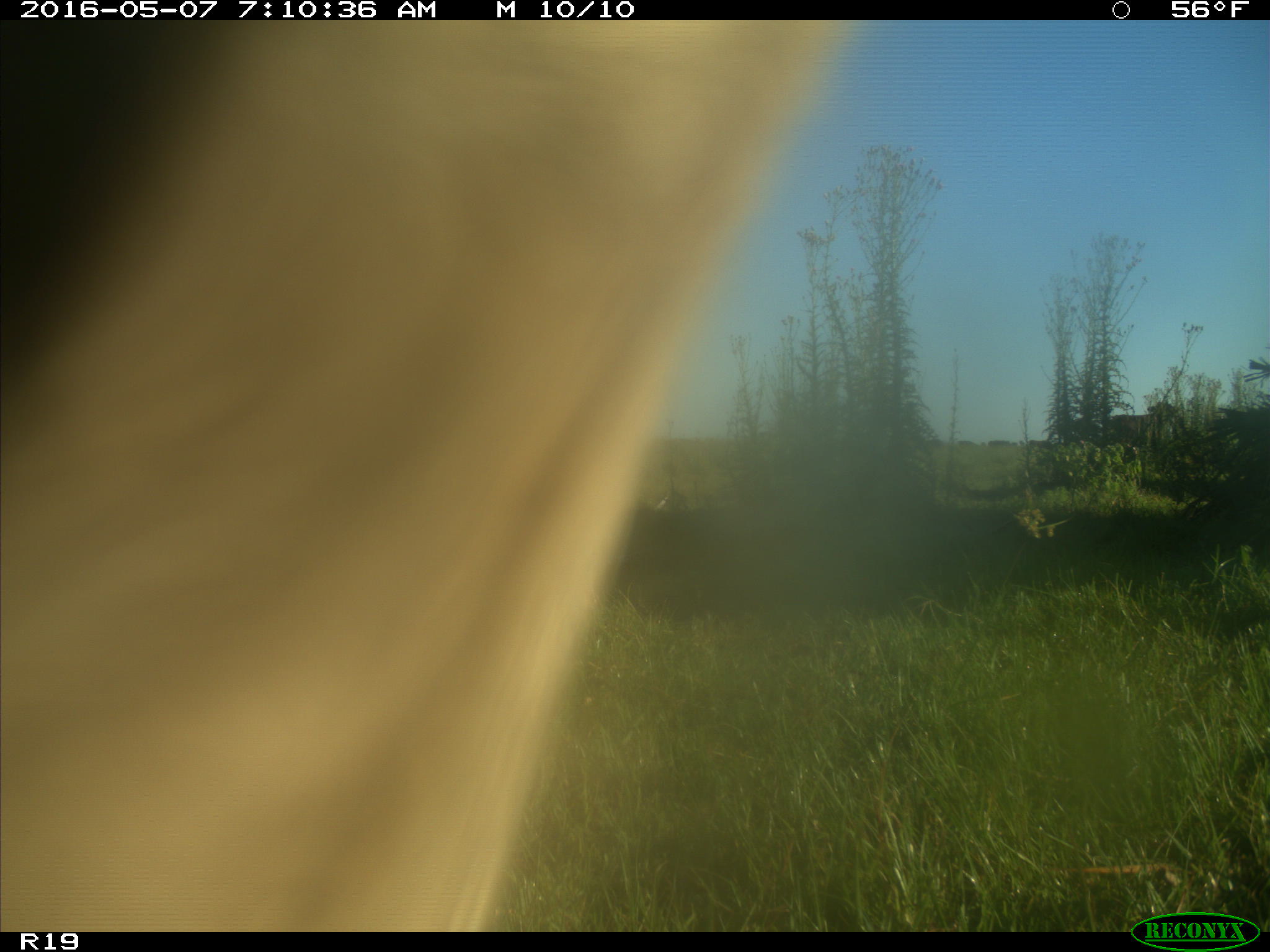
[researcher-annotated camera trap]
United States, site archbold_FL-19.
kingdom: Animalia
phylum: Chordata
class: Mammalia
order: Artiodactyla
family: Bovidae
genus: Bos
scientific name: Bos taurus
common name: domestic cow